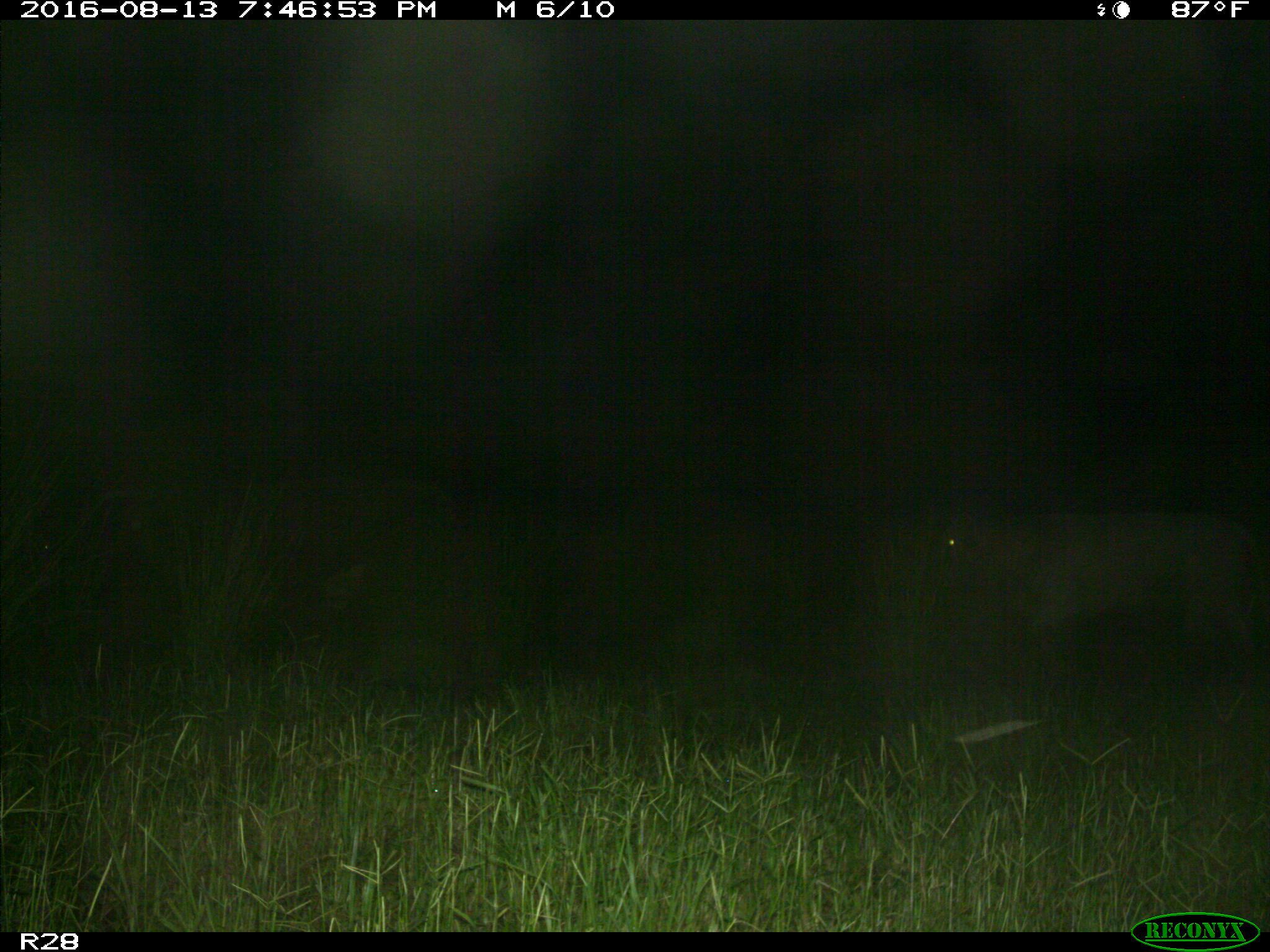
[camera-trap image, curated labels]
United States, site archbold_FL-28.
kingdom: Animalia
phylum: Chordata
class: Mammalia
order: Artiodactyla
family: Bovidae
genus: Bos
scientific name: Bos taurus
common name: domestic cow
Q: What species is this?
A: Bos taurus (domestic cow).